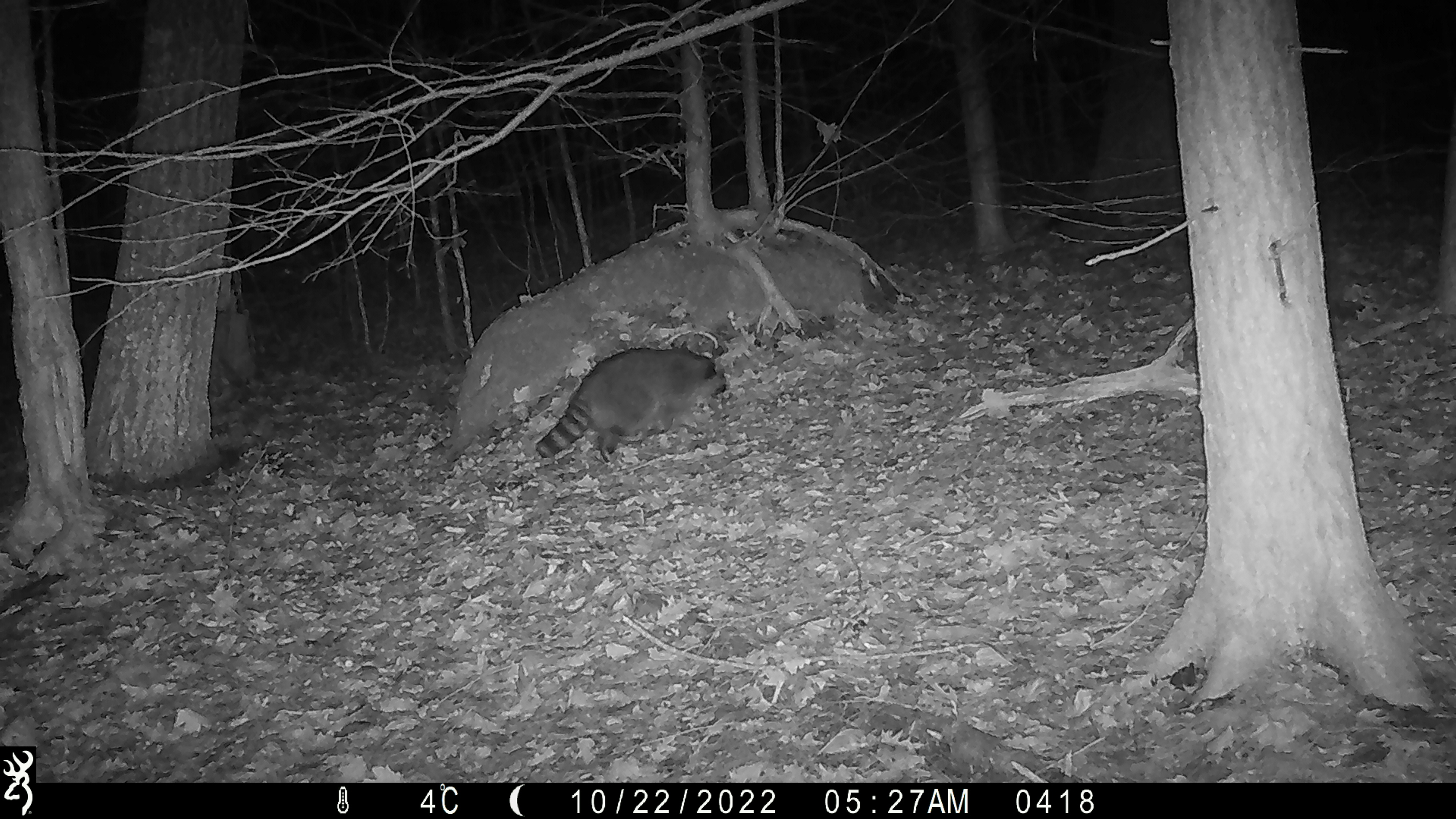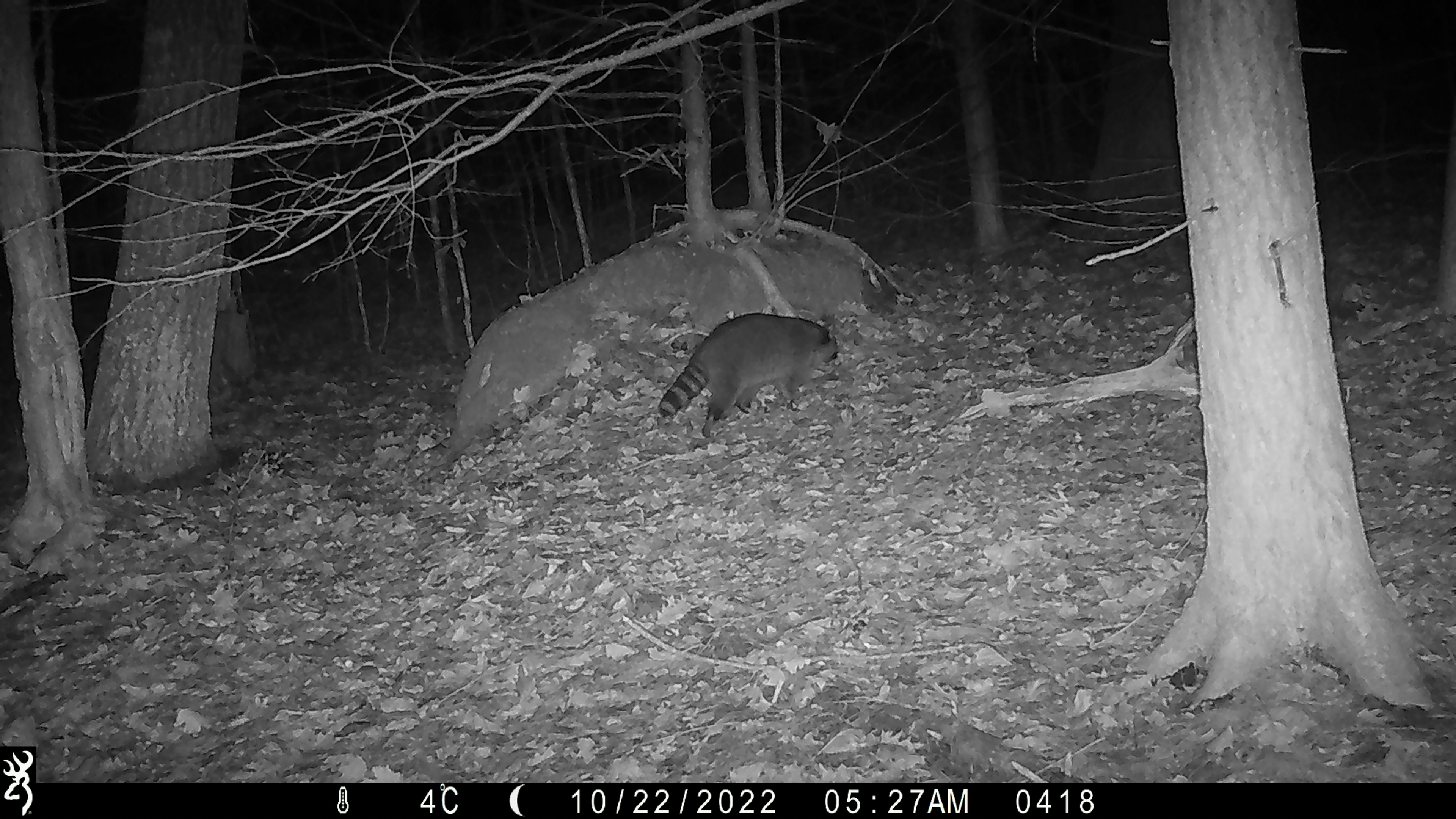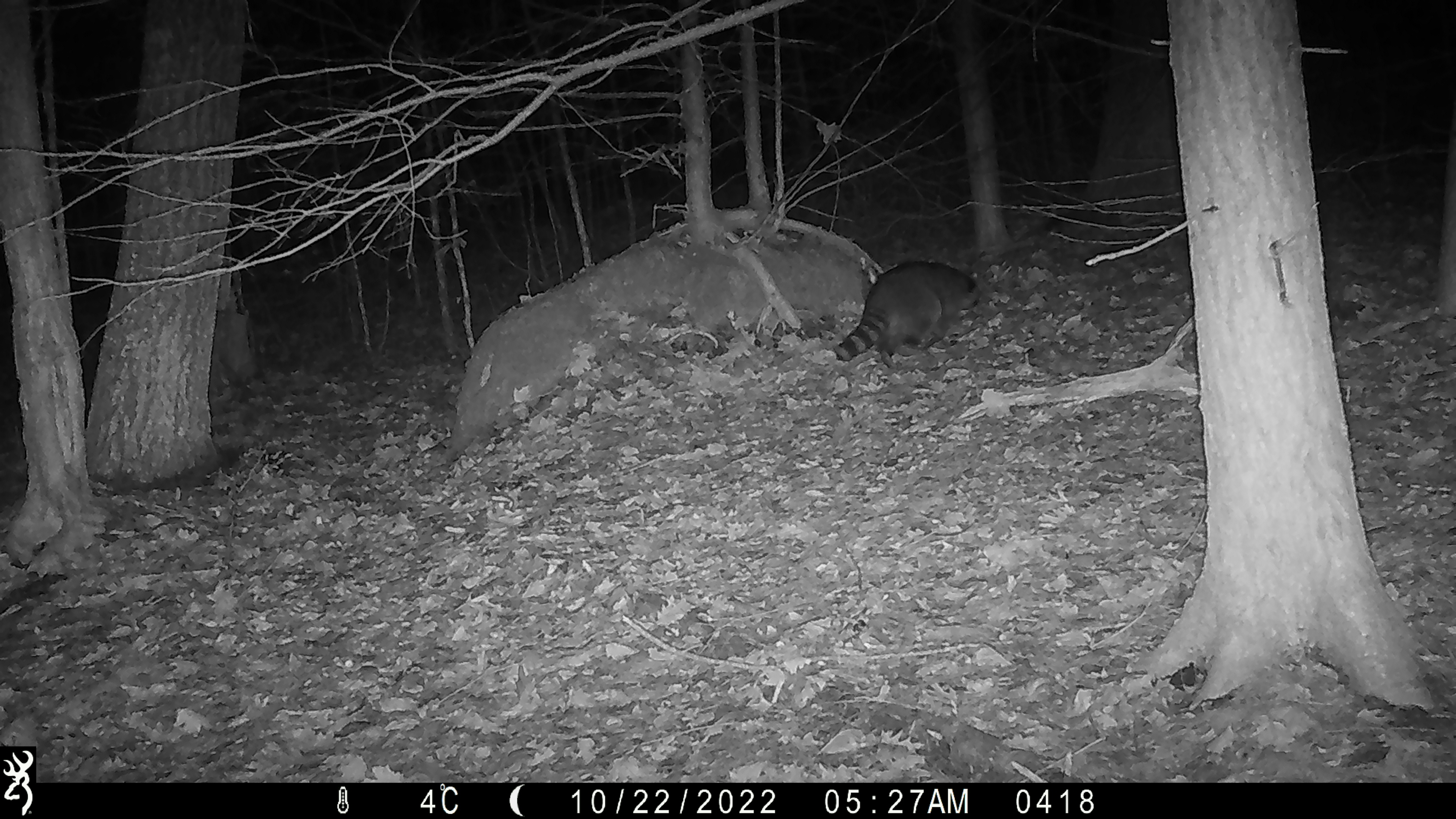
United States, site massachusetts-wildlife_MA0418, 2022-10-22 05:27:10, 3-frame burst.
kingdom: Animalia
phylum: Chordata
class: Mammalia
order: Carnivora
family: Procyonidae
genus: Procyon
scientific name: Procyon lotor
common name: raccoon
Raccoon (Procyon lotor).